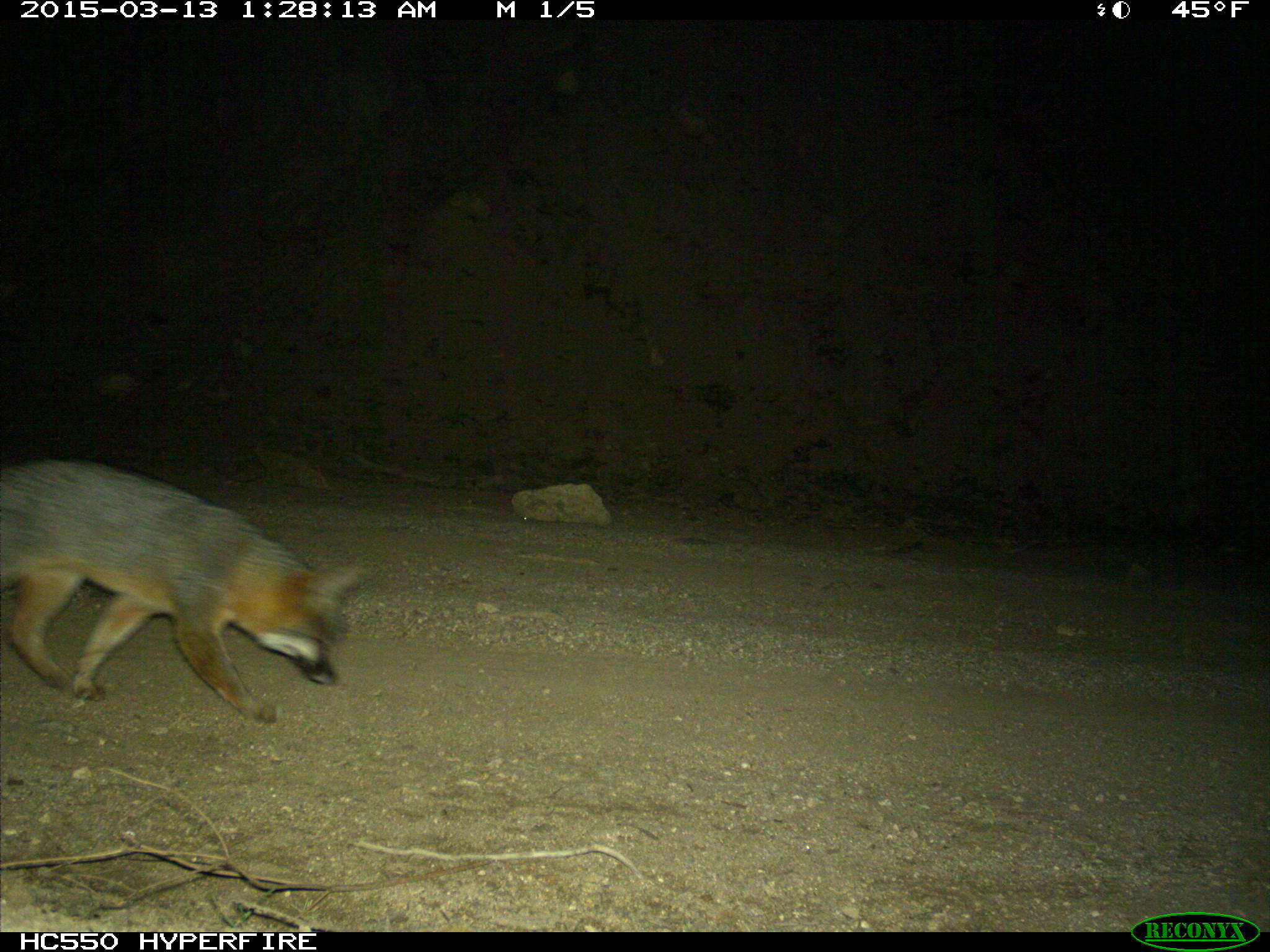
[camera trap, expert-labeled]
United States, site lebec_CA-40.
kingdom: Animalia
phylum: Chordata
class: Mammalia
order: Carnivora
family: Canidae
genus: Urocyon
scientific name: Urocyon cinereoargenteus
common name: gray fox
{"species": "Urocyon cinereoargenteus (gray fox)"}